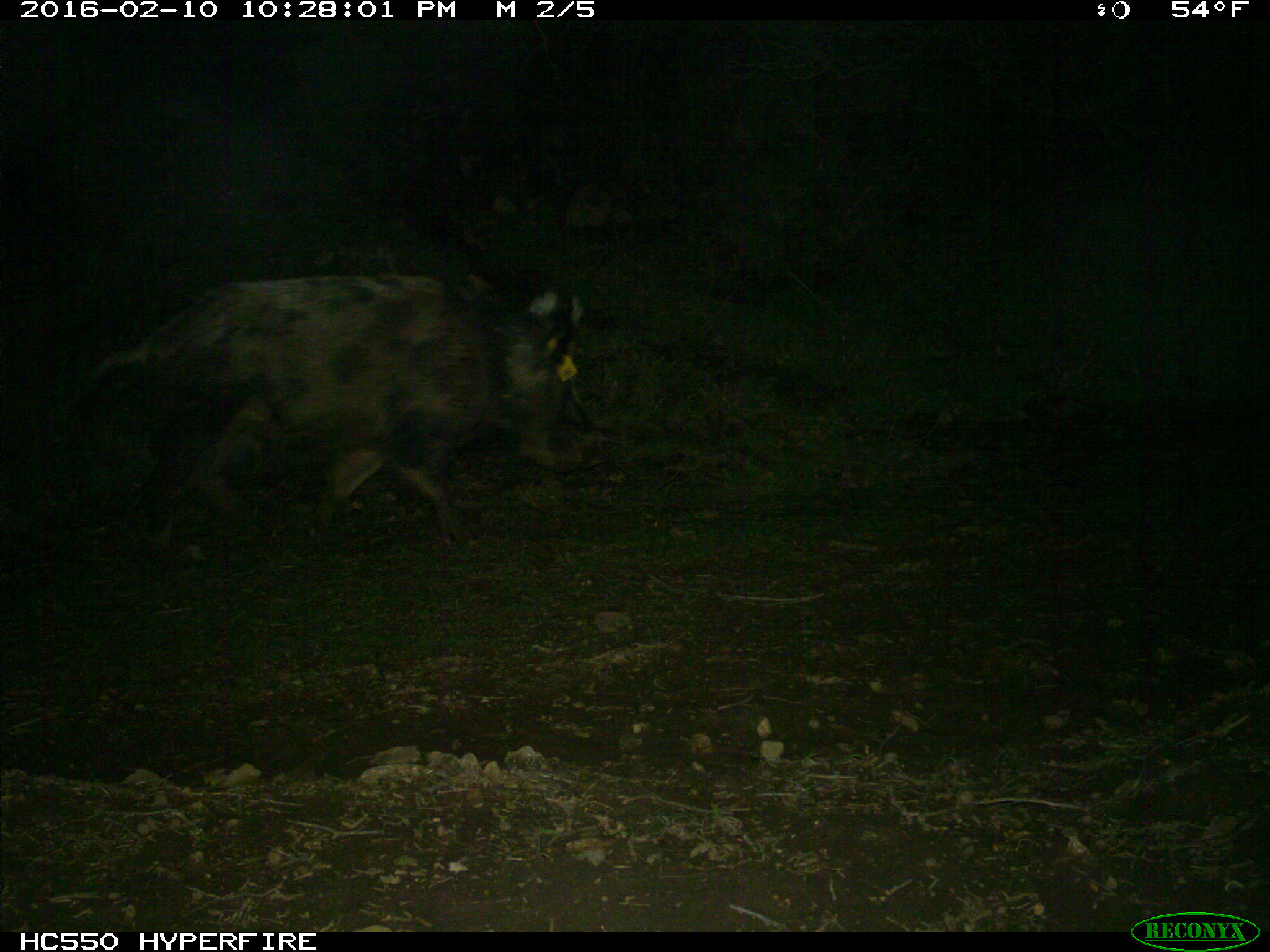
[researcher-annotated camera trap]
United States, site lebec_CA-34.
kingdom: Animalia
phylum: Chordata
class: Mammalia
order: Artiodactyla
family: Suidae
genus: Sus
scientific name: Sus scrofa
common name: wild boar